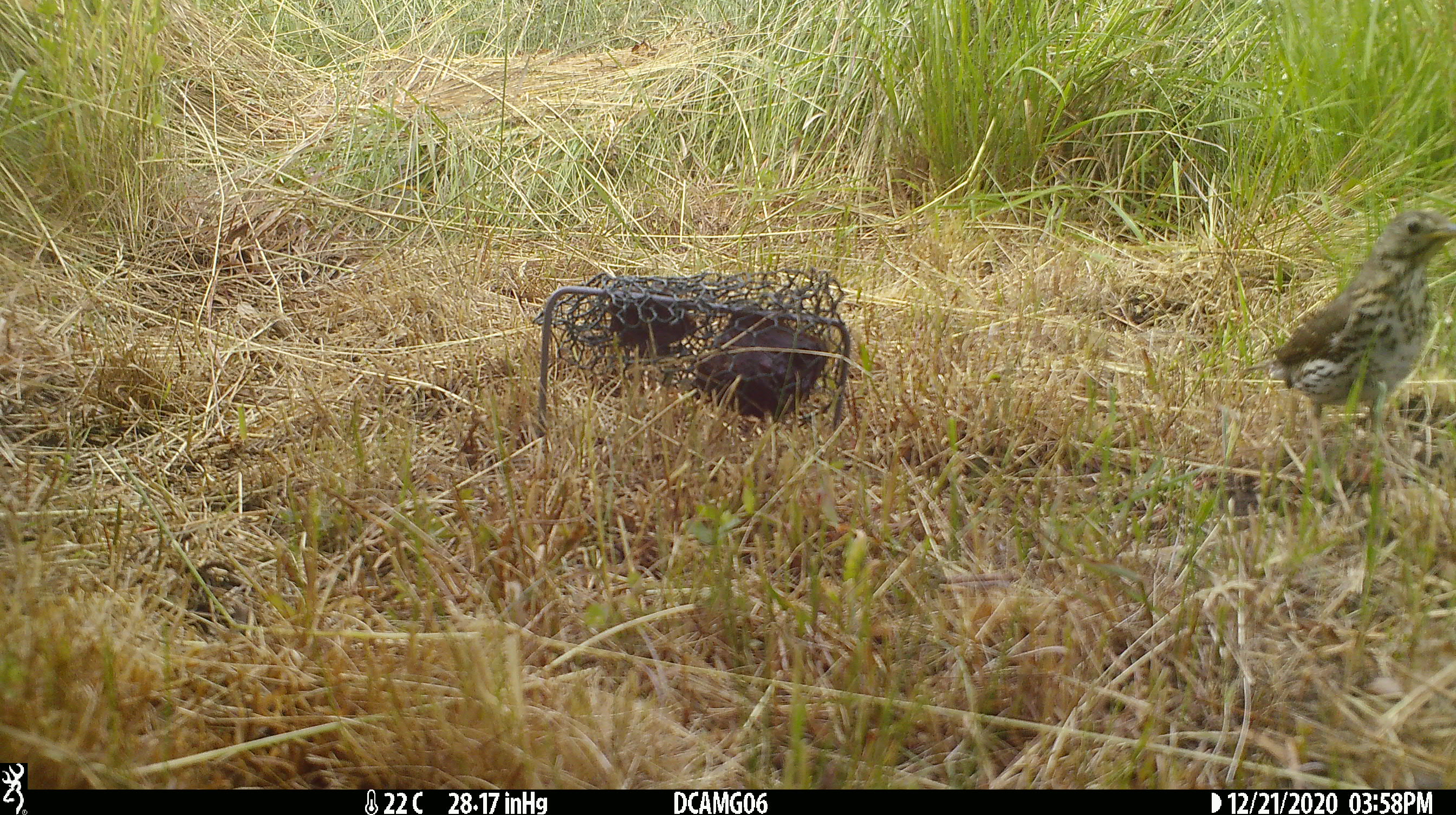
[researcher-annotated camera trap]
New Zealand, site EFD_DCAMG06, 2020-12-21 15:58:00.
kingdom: Animalia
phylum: Chordata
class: Aves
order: Passeriformes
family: Turdidae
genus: Turdus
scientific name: Turdus philomelos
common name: song thrush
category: thrush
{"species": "thrush (song thrush) (Turdus philomelos)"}